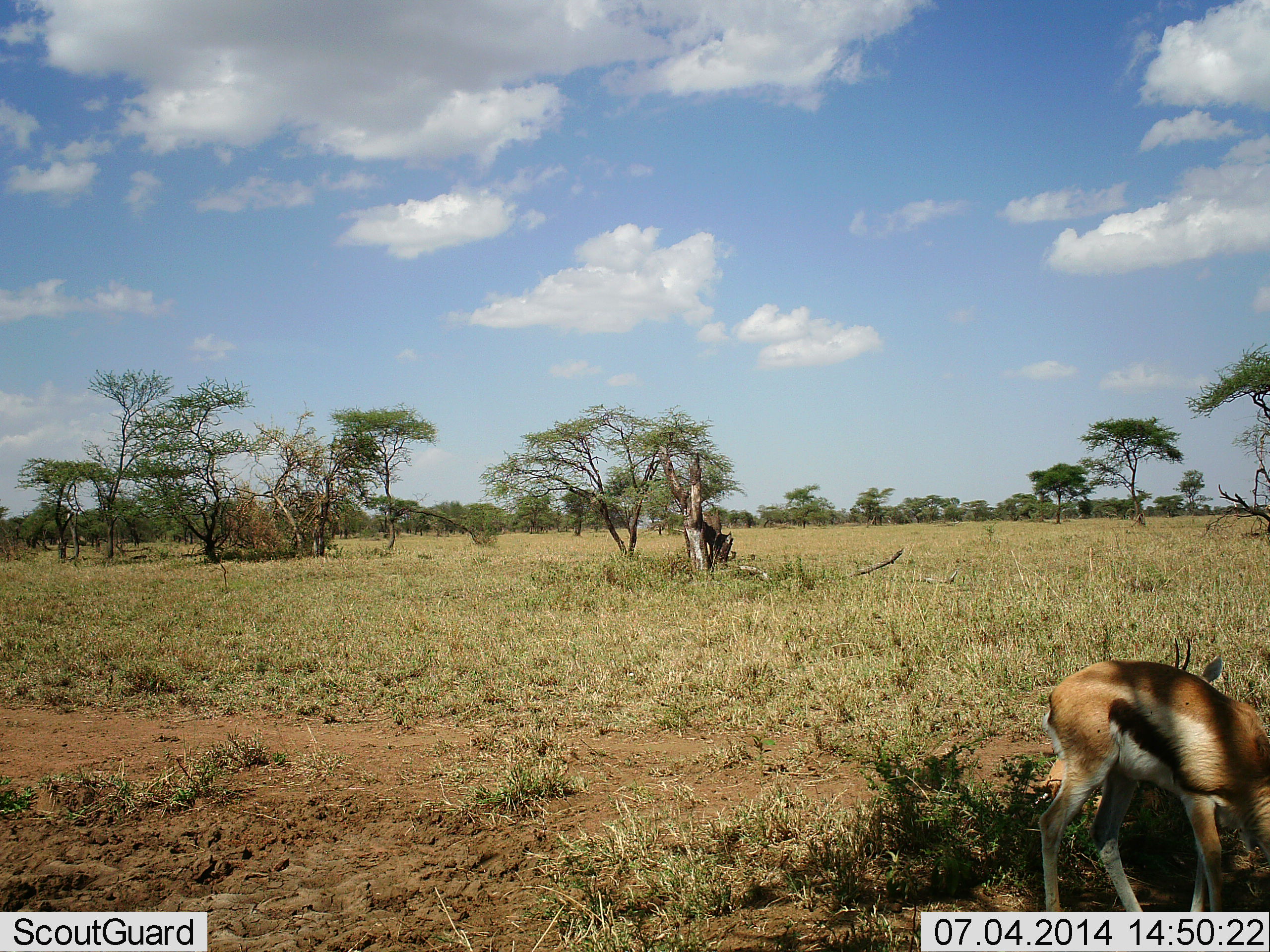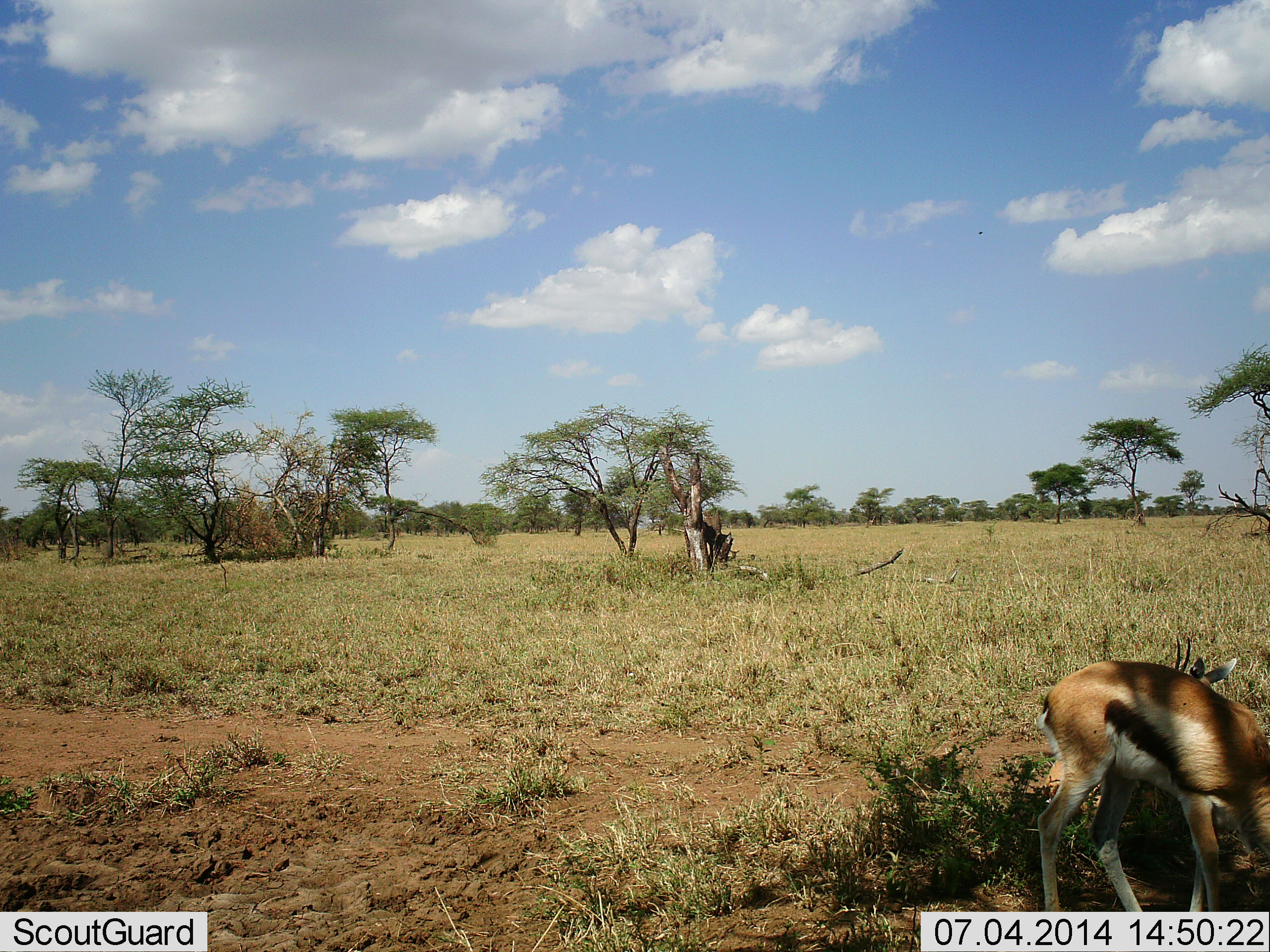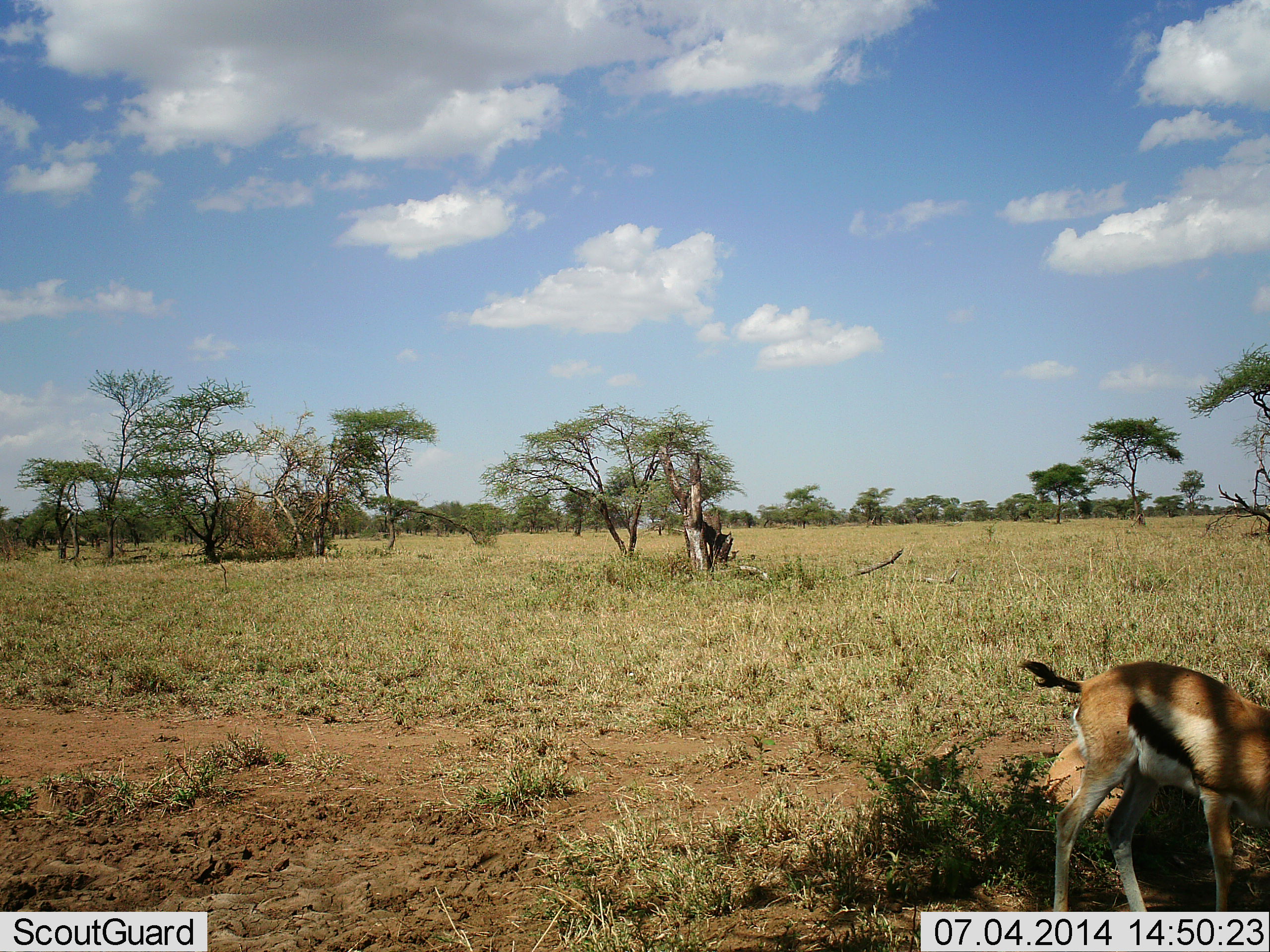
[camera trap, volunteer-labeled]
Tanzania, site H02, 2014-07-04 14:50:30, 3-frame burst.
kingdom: Animalia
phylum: Chordata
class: Mammalia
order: Artiodactyla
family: Bovidae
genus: Eudorcas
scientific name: Eudorcas thomsonii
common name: thomson's gazelle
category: gazellethomsons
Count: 2.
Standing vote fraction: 60%.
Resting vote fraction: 70%.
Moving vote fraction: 0%.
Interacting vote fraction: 0%.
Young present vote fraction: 30%.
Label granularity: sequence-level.